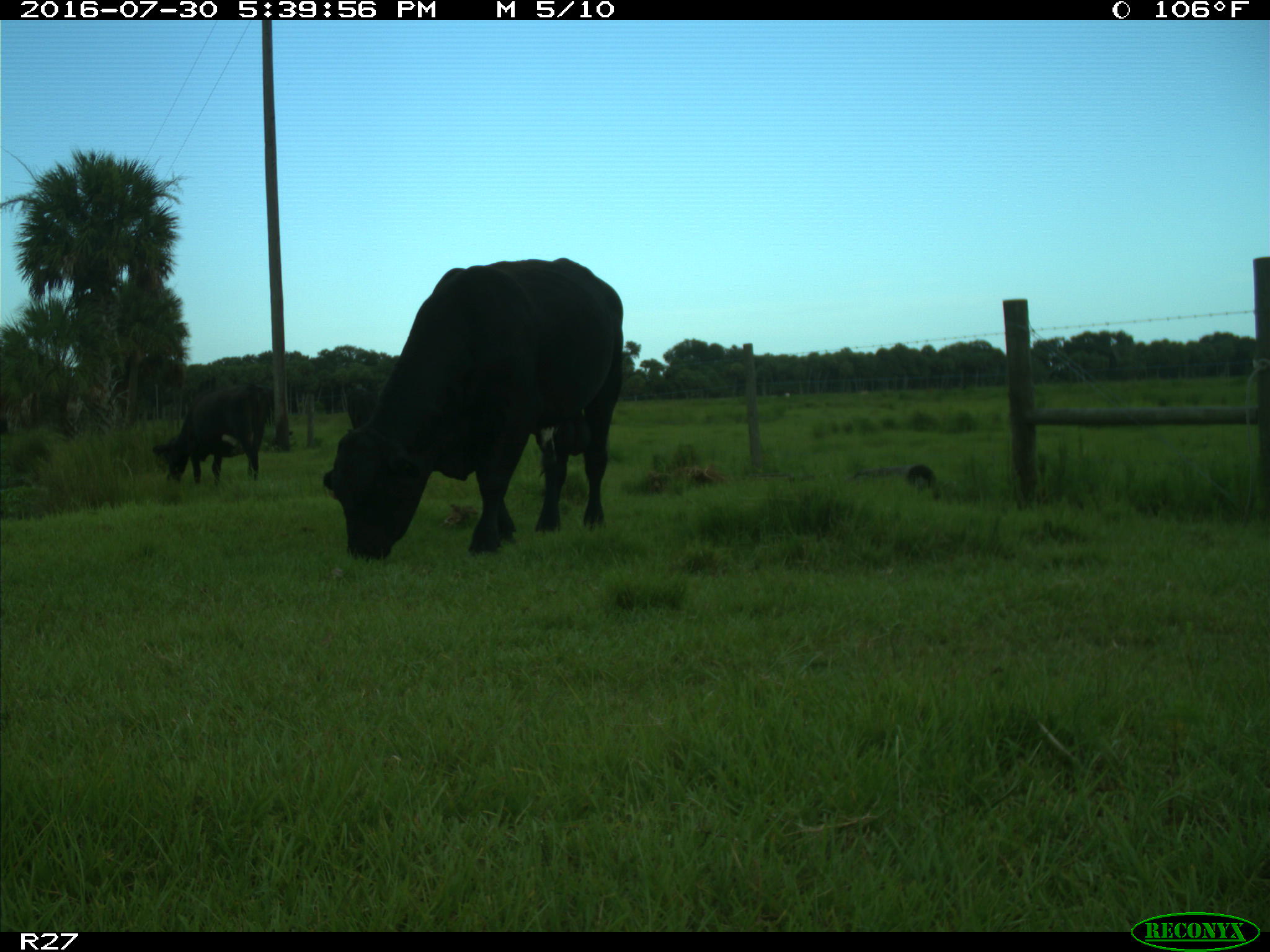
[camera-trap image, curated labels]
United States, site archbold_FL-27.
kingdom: Animalia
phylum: Chordata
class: Mammalia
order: Artiodactyla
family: Bovidae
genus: Bos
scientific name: Bos taurus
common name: domestic cow